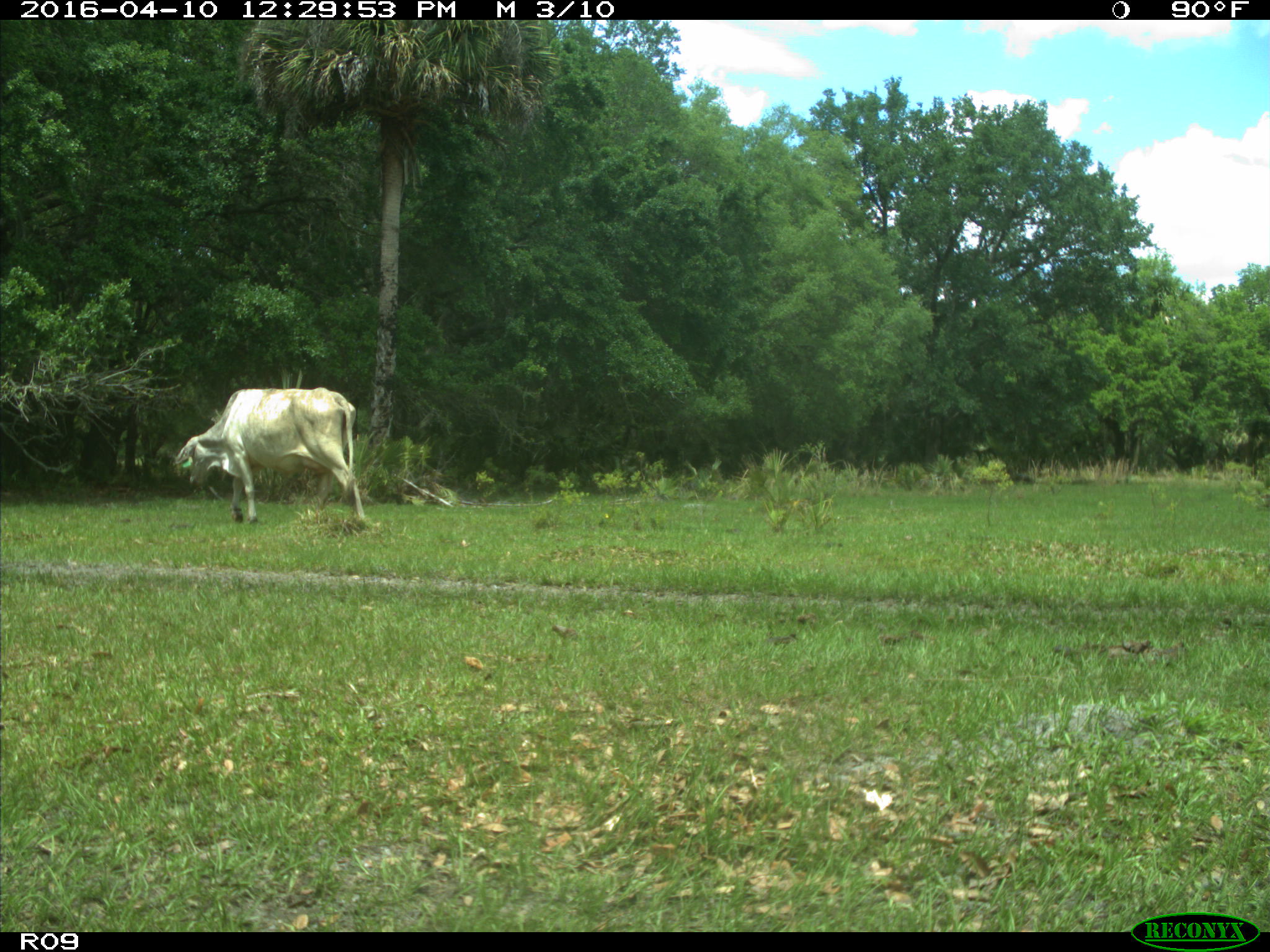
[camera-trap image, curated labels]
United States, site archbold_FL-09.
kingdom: Animalia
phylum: Chordata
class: Mammalia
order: Artiodactyla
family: Bovidae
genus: Bos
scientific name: Bos taurus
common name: domestic cow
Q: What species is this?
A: Bos taurus (domestic cow).